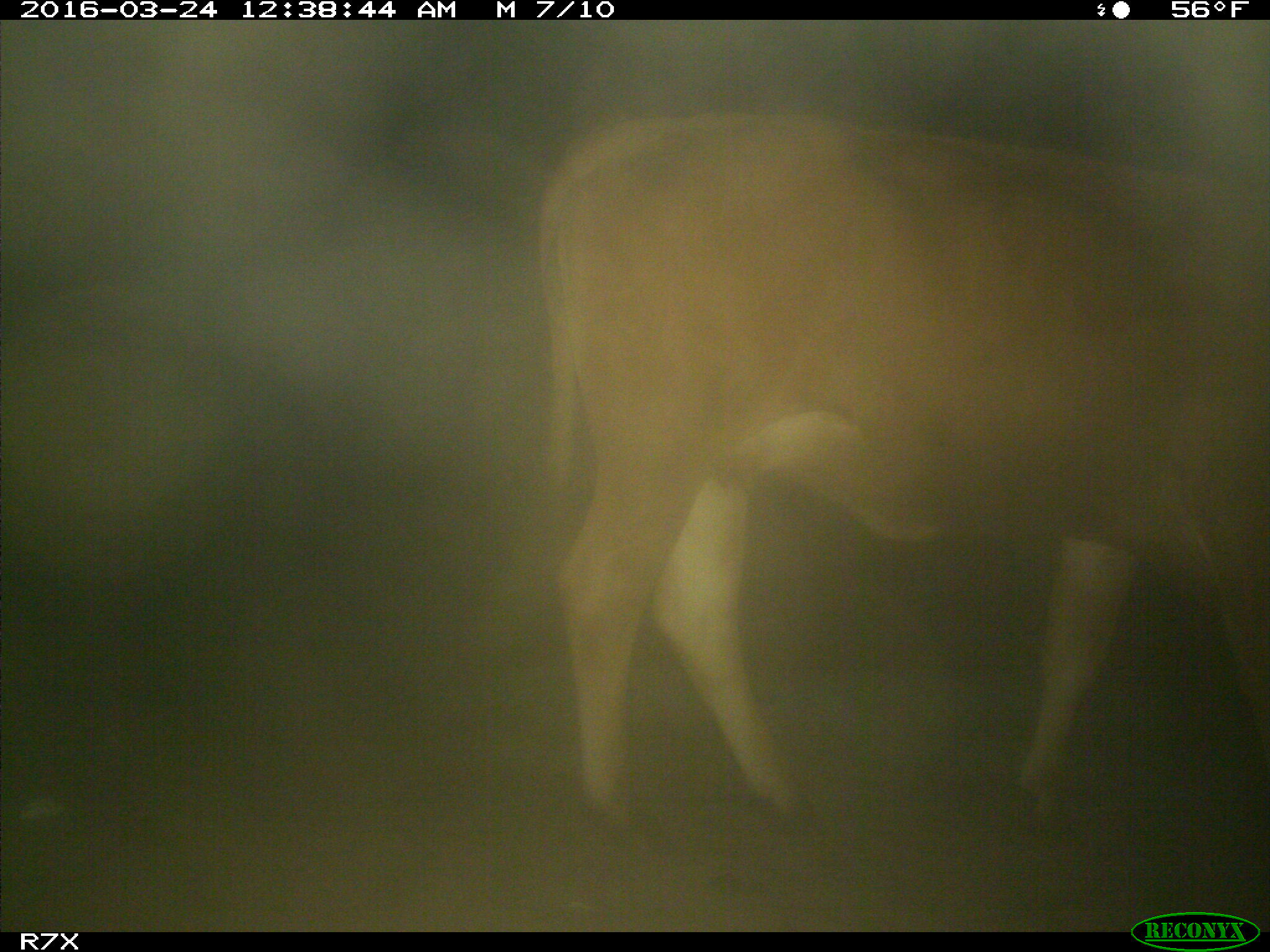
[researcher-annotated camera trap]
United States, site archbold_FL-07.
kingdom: Animalia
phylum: Chordata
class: Mammalia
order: Artiodactyla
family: Bovidae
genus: Bos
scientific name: Bos taurus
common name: domestic cow